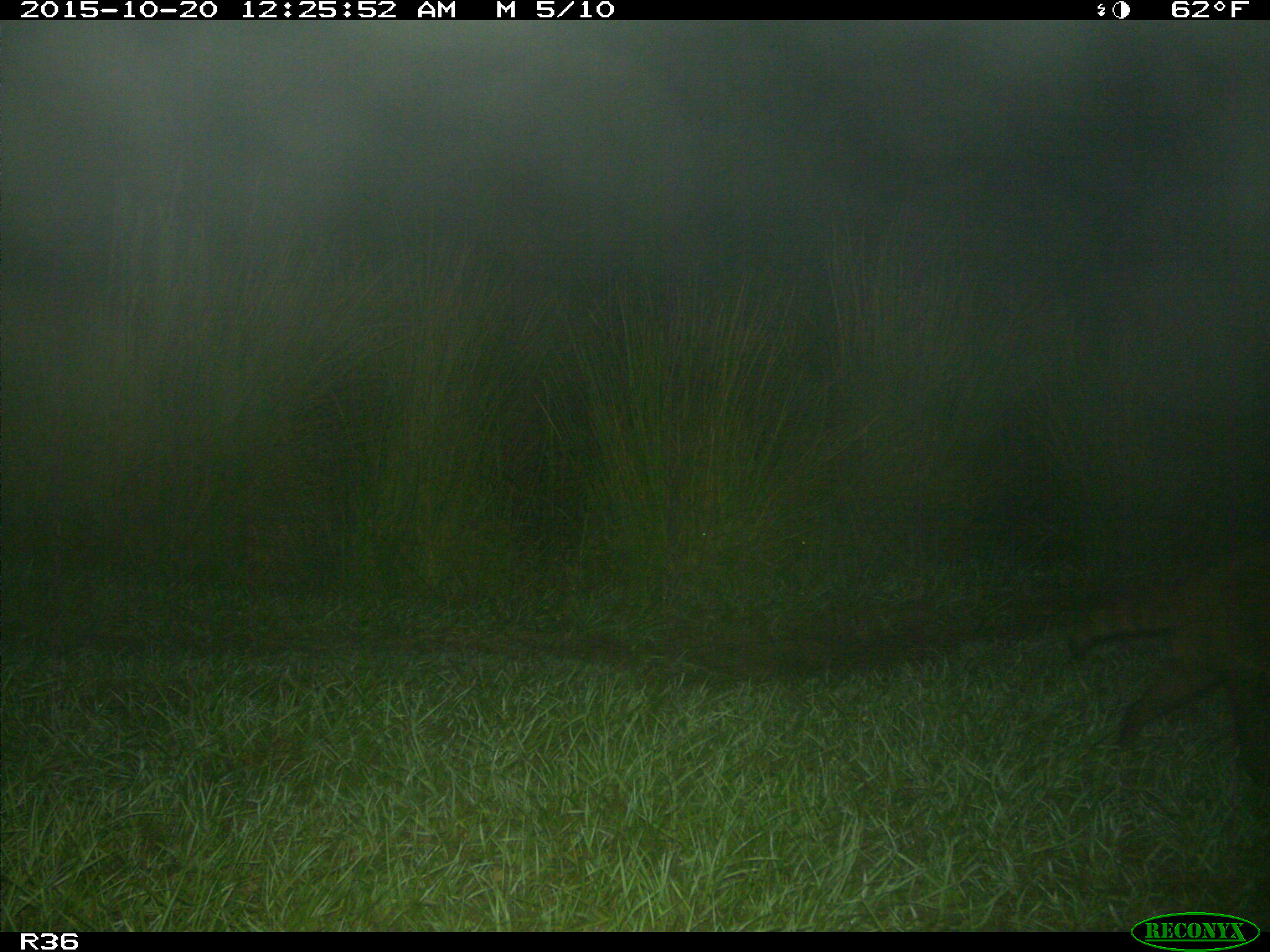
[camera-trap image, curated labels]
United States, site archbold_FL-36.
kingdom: Animalia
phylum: Chordata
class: Mammalia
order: Carnivora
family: Procyonidae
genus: Procyon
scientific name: Procyon lotor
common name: common raccoon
Procyon lotor (common raccoon).